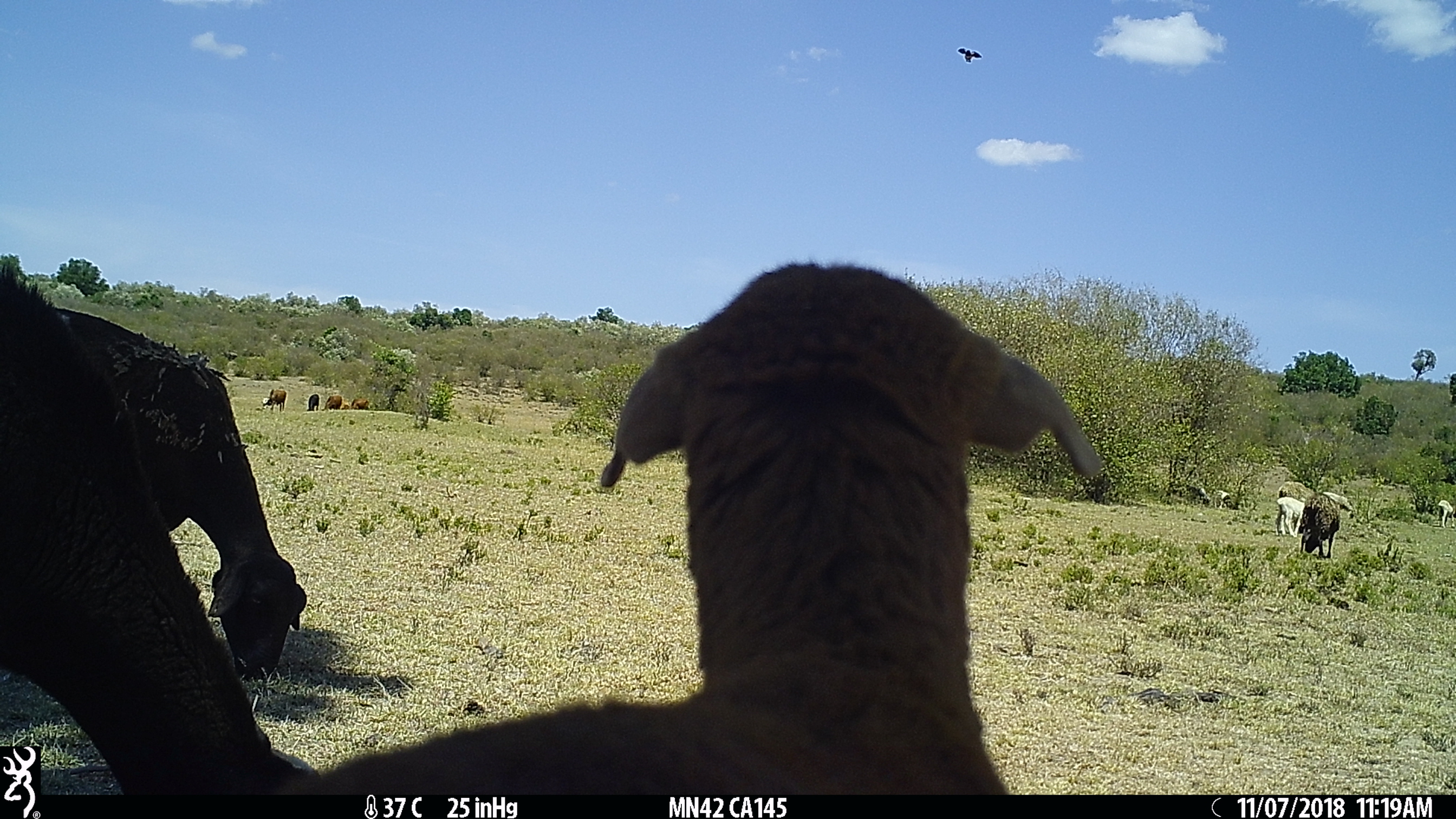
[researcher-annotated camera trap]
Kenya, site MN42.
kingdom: Animalia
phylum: Chordata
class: Mammalia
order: Artiodactyla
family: Bovidae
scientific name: Bovidae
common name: sheep or goat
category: shoat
Shoat (sheep or goat) (Bovidae).